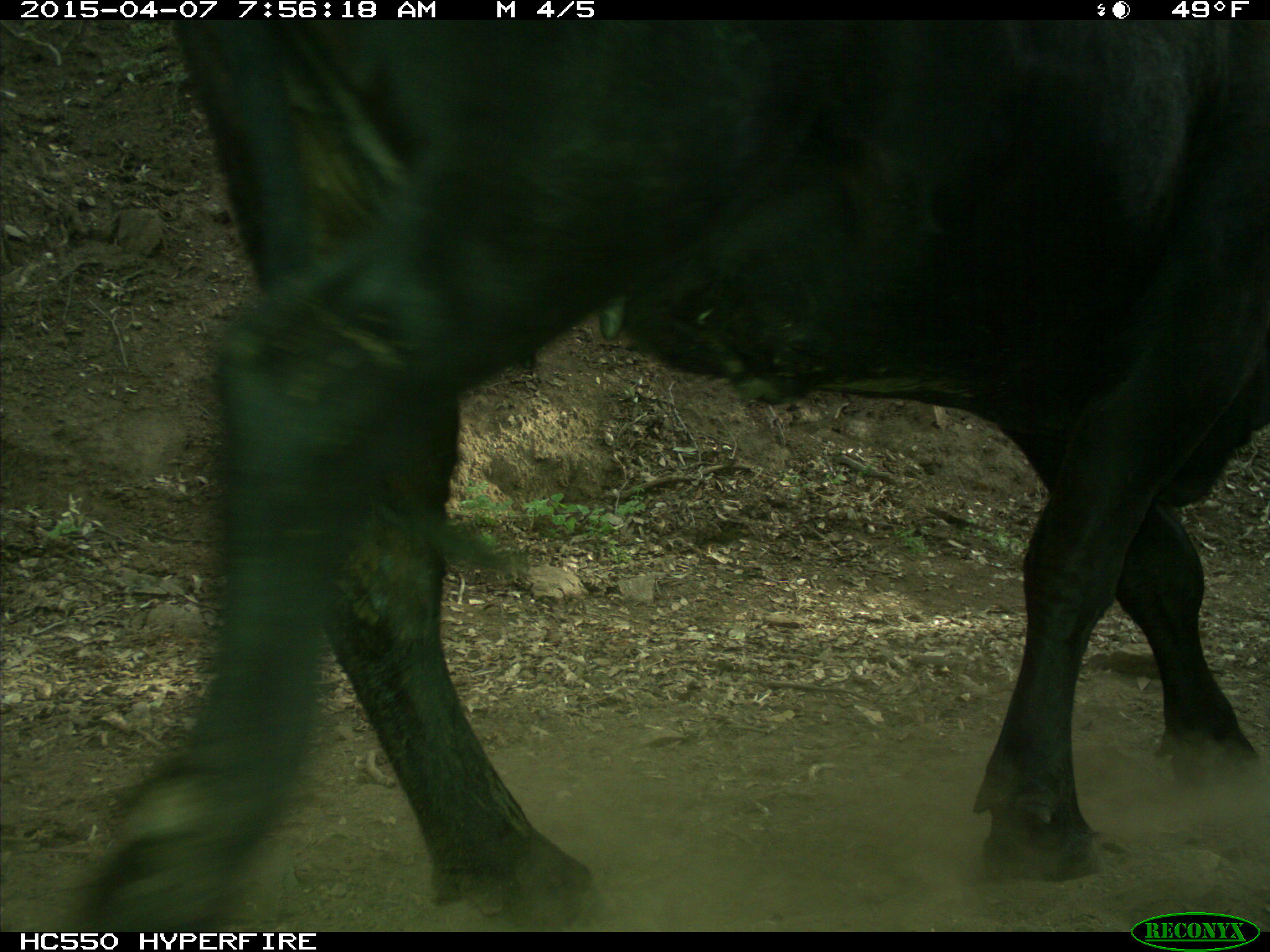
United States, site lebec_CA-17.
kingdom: Animalia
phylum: Chordata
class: Mammalia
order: Artiodactyla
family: Bovidae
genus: Bos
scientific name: Bos taurus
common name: domestic cow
Bos taurus (domestic cow).